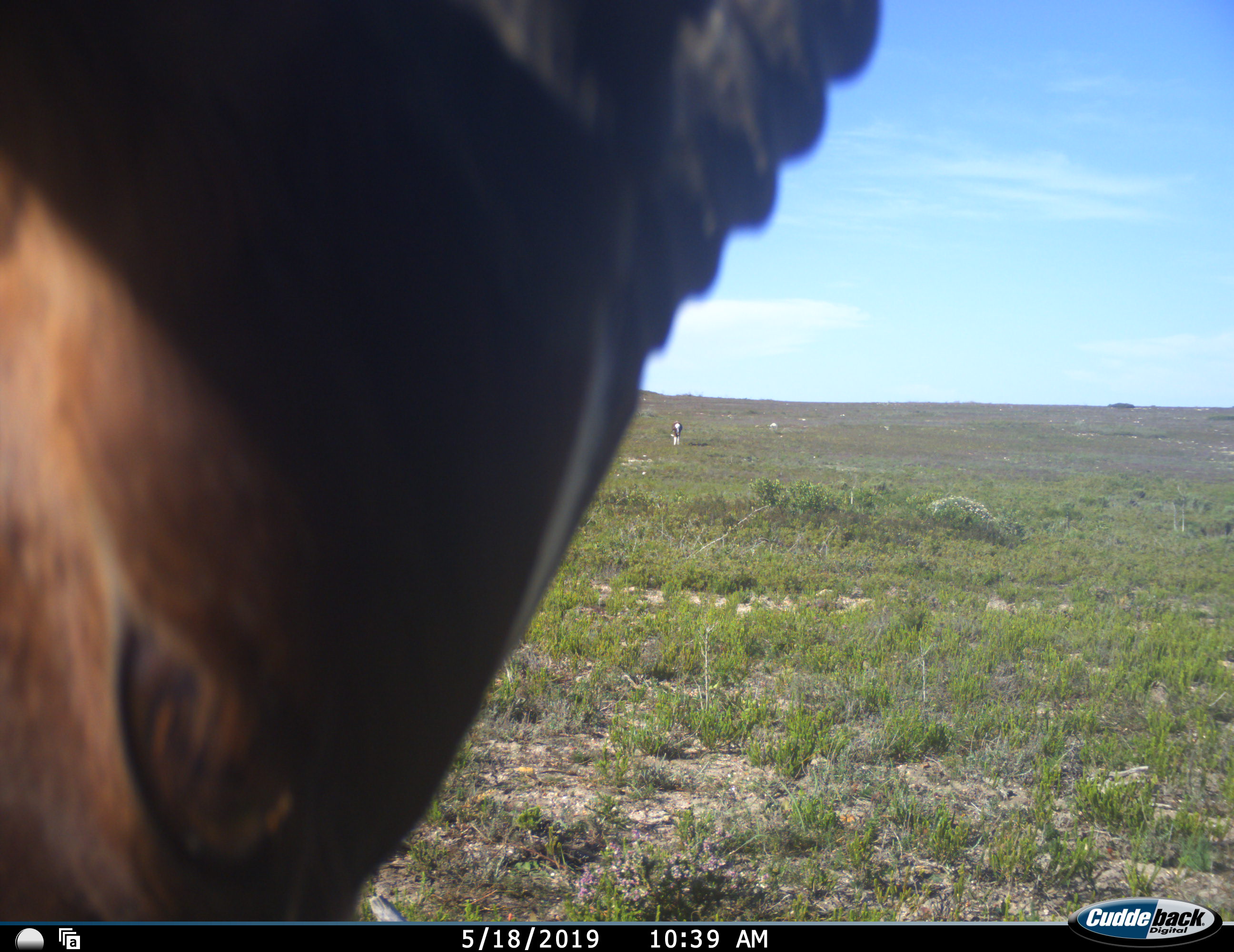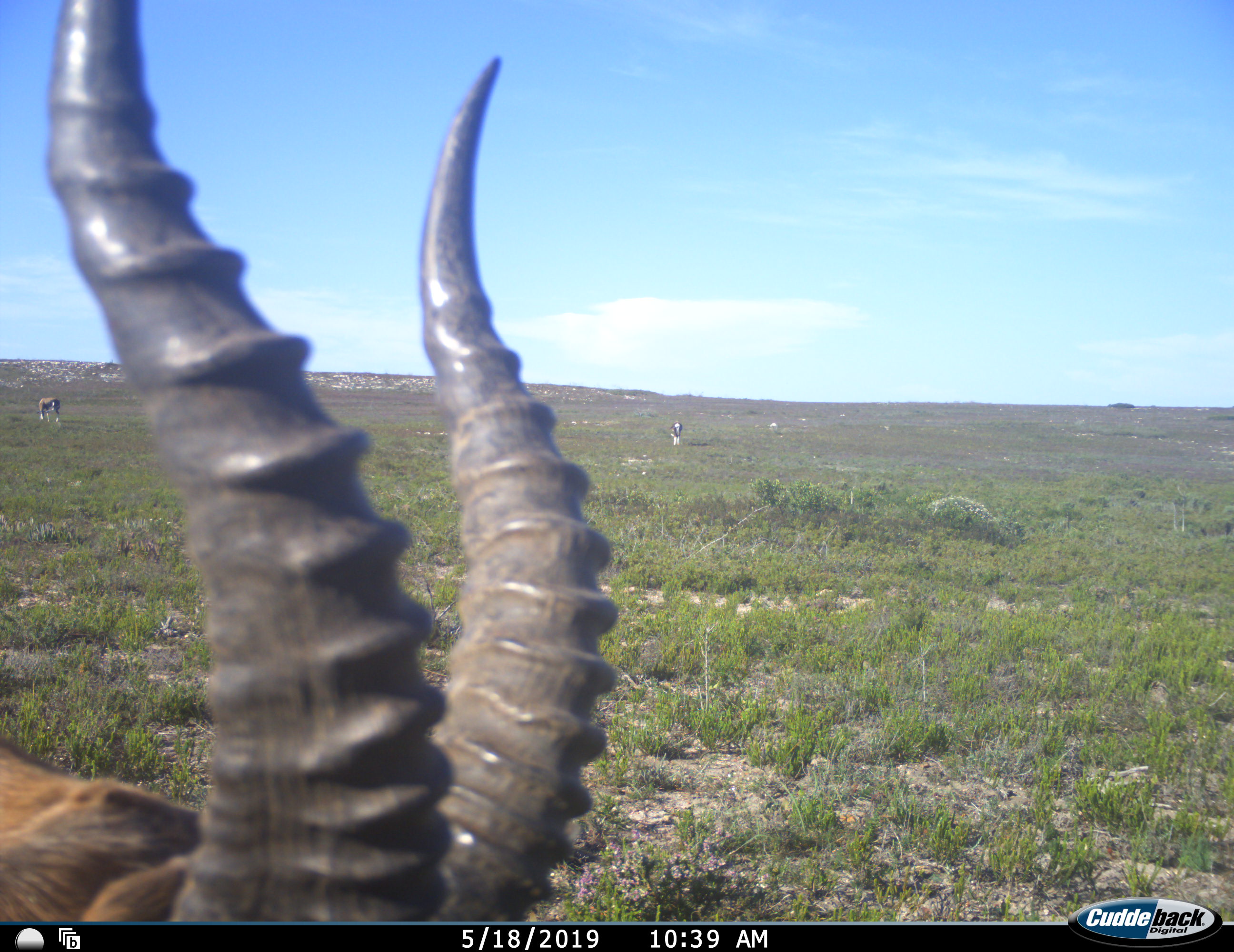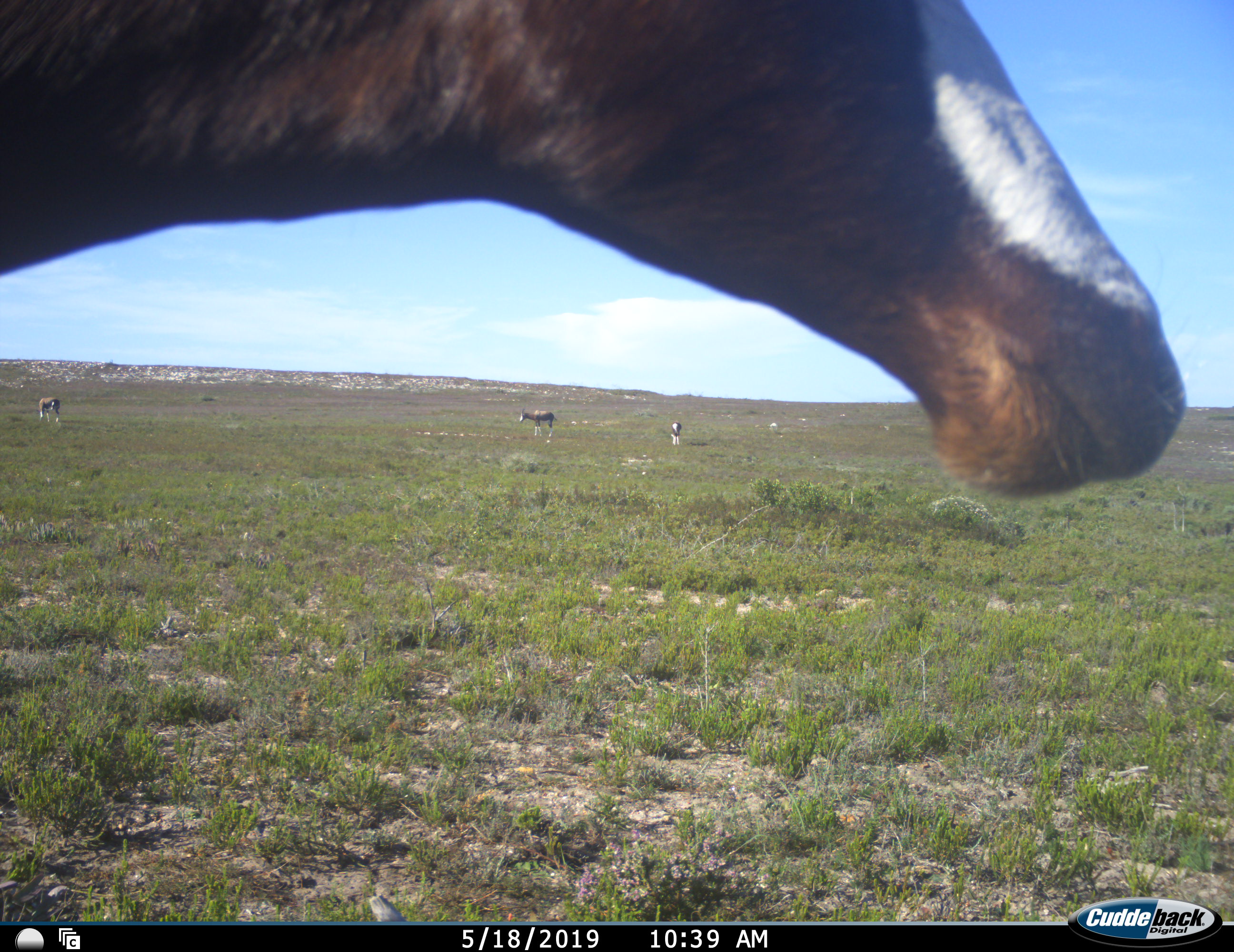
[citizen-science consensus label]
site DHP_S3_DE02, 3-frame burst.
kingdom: Animalia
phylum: Chordata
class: Mammalia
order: Artiodactyla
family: Bovidae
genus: Damaliscus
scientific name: Damaliscus pygargus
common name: bontebok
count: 4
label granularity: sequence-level